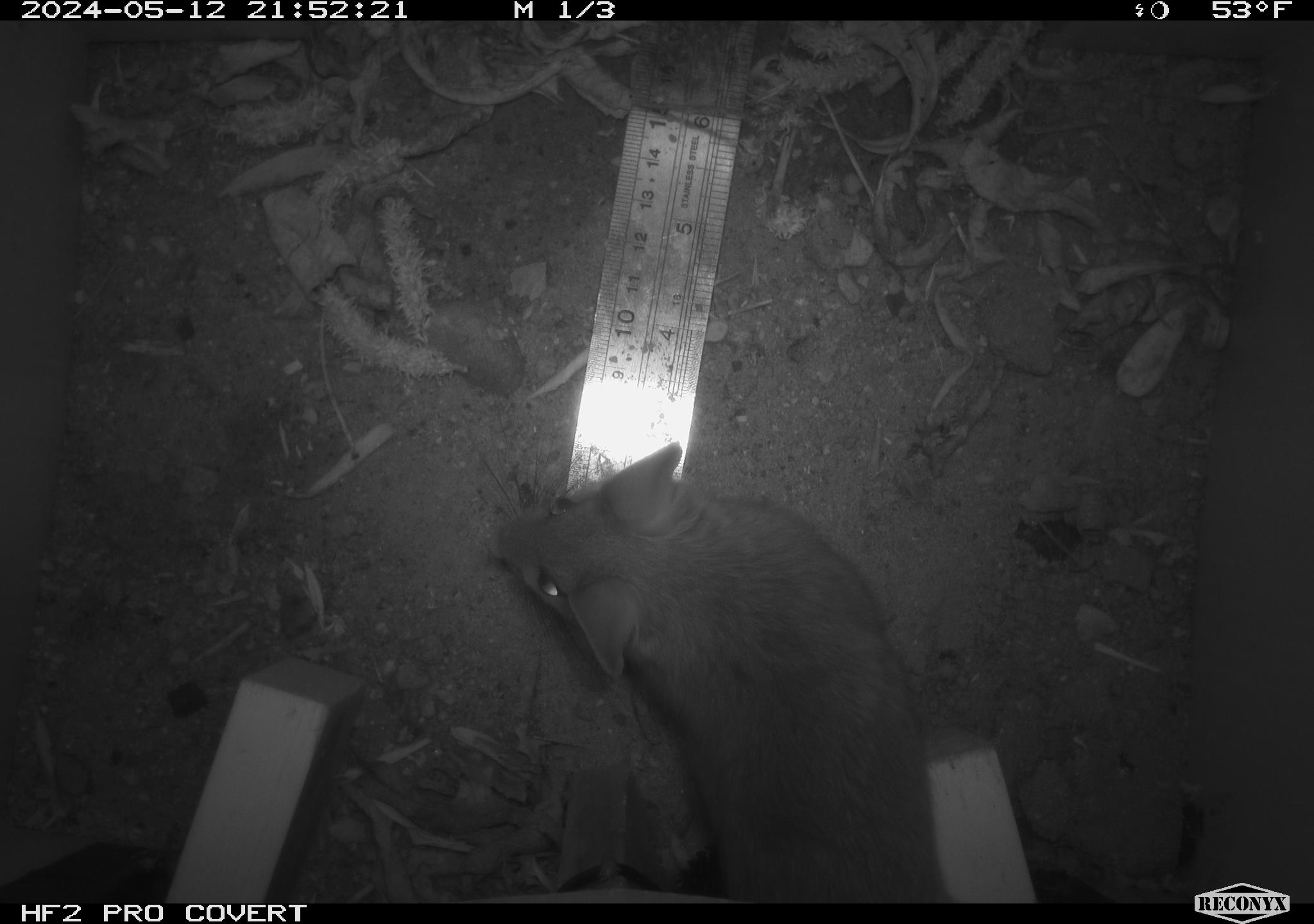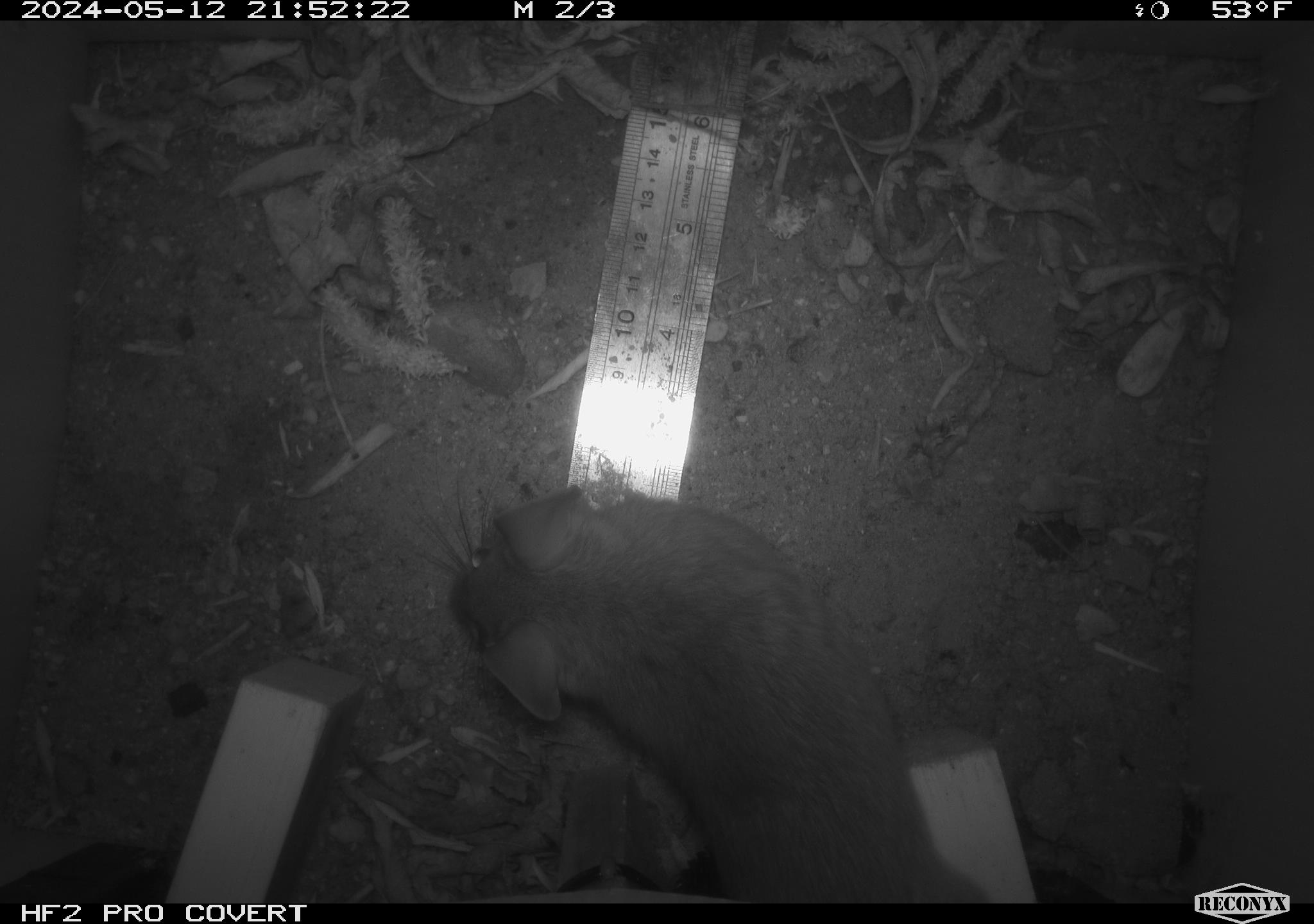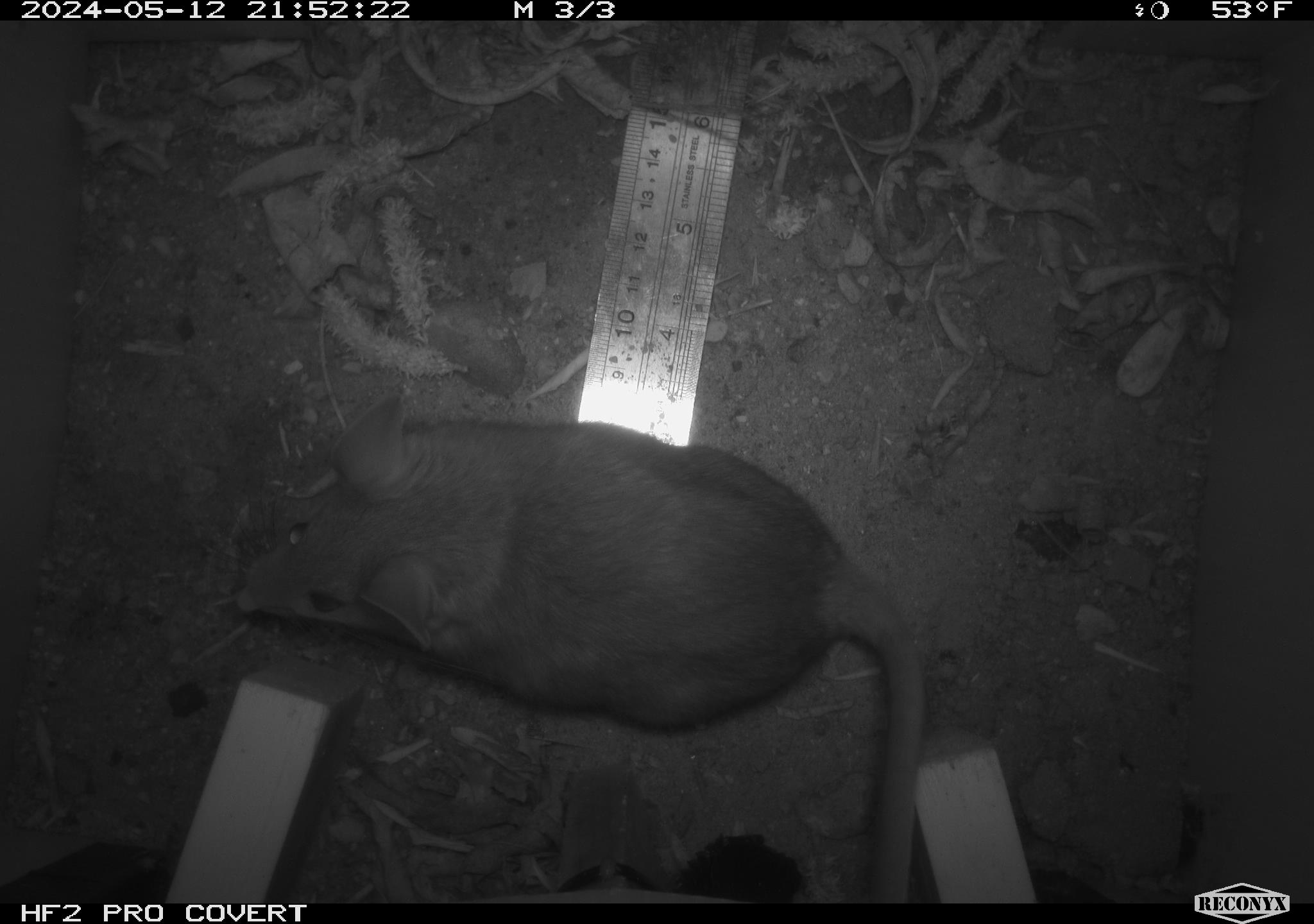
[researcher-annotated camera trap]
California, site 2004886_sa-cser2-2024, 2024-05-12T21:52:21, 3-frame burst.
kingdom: Animalia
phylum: Chordata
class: Mammalia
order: Rodentia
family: Muridae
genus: Rattus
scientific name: Rattus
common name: rat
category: rattus species